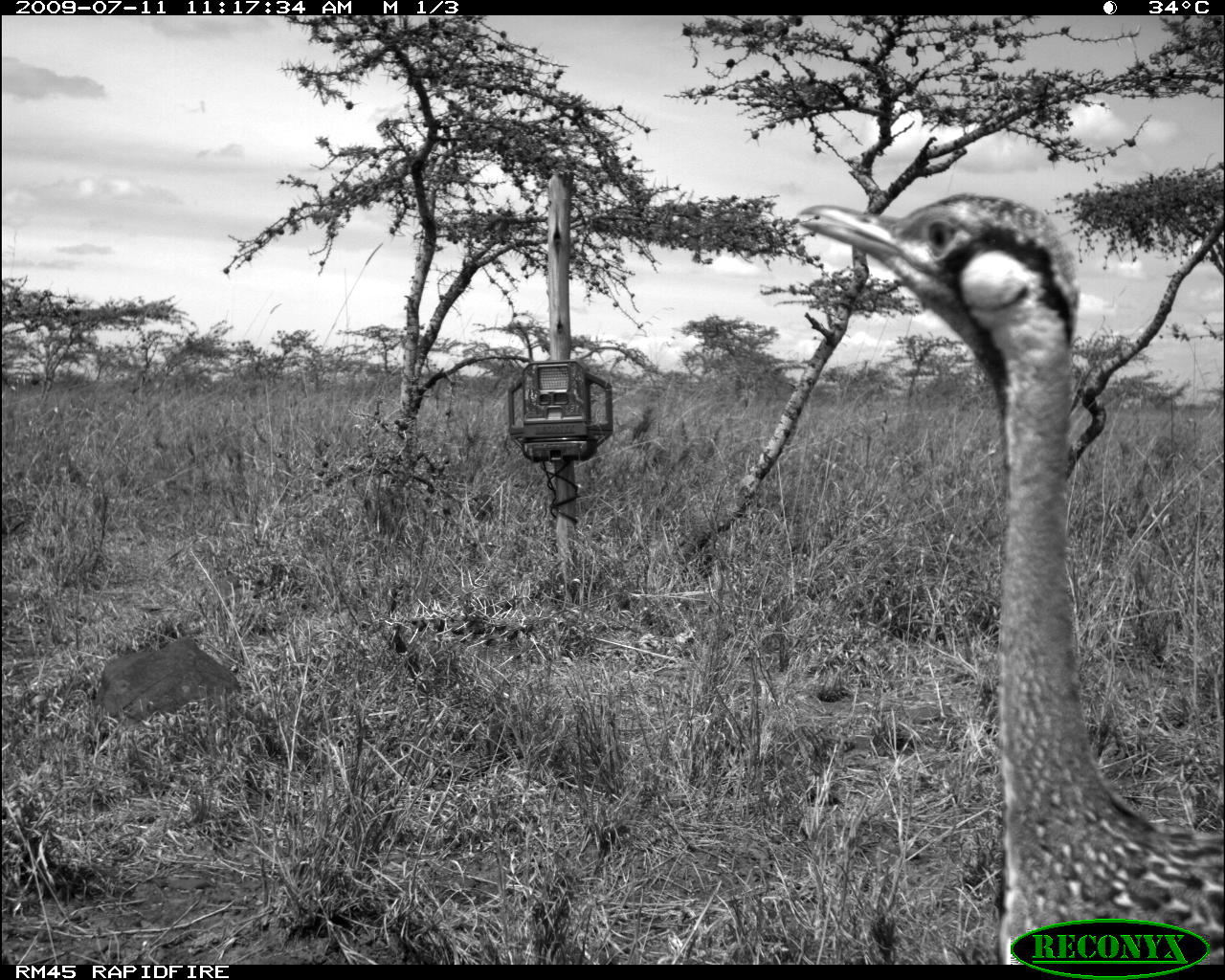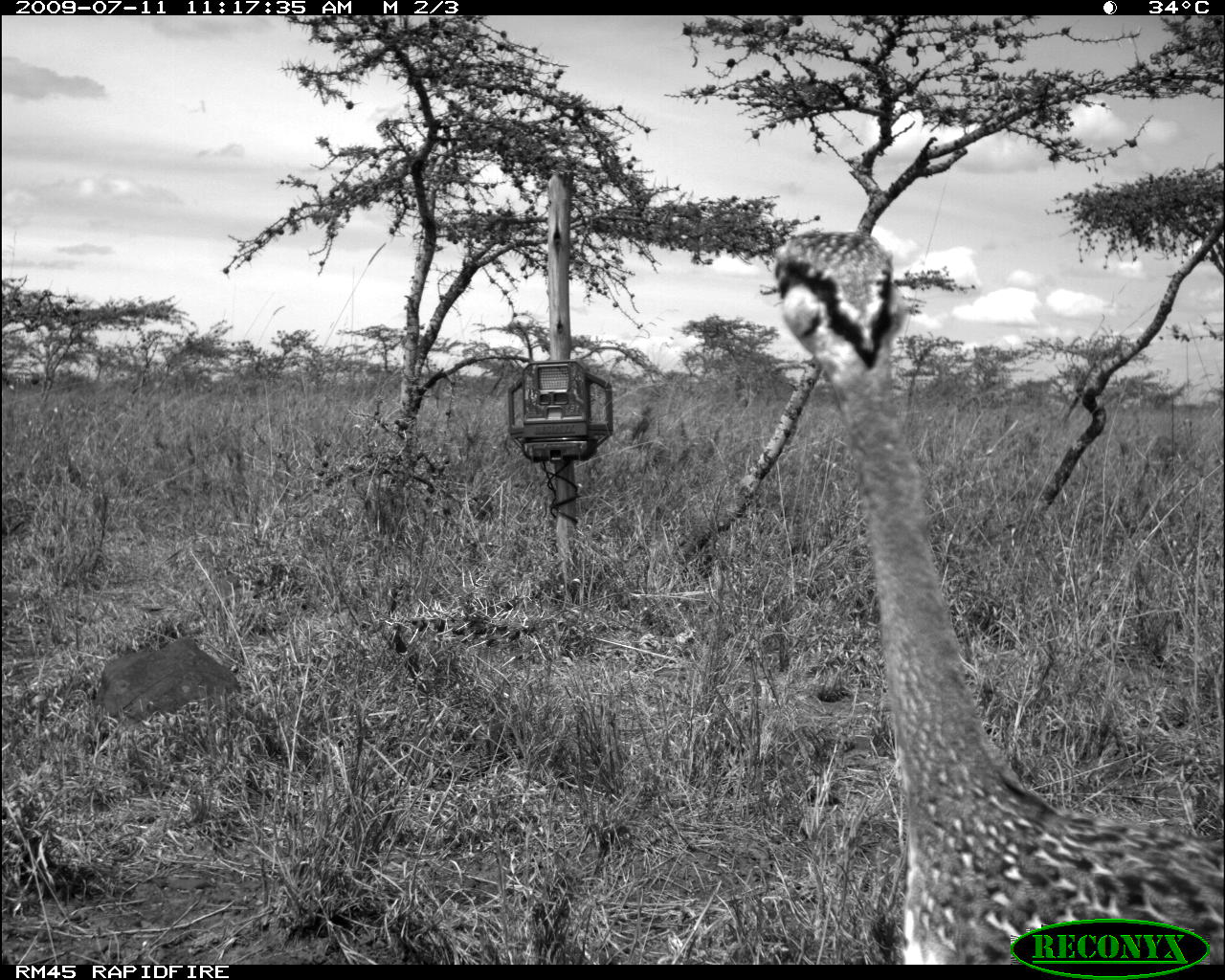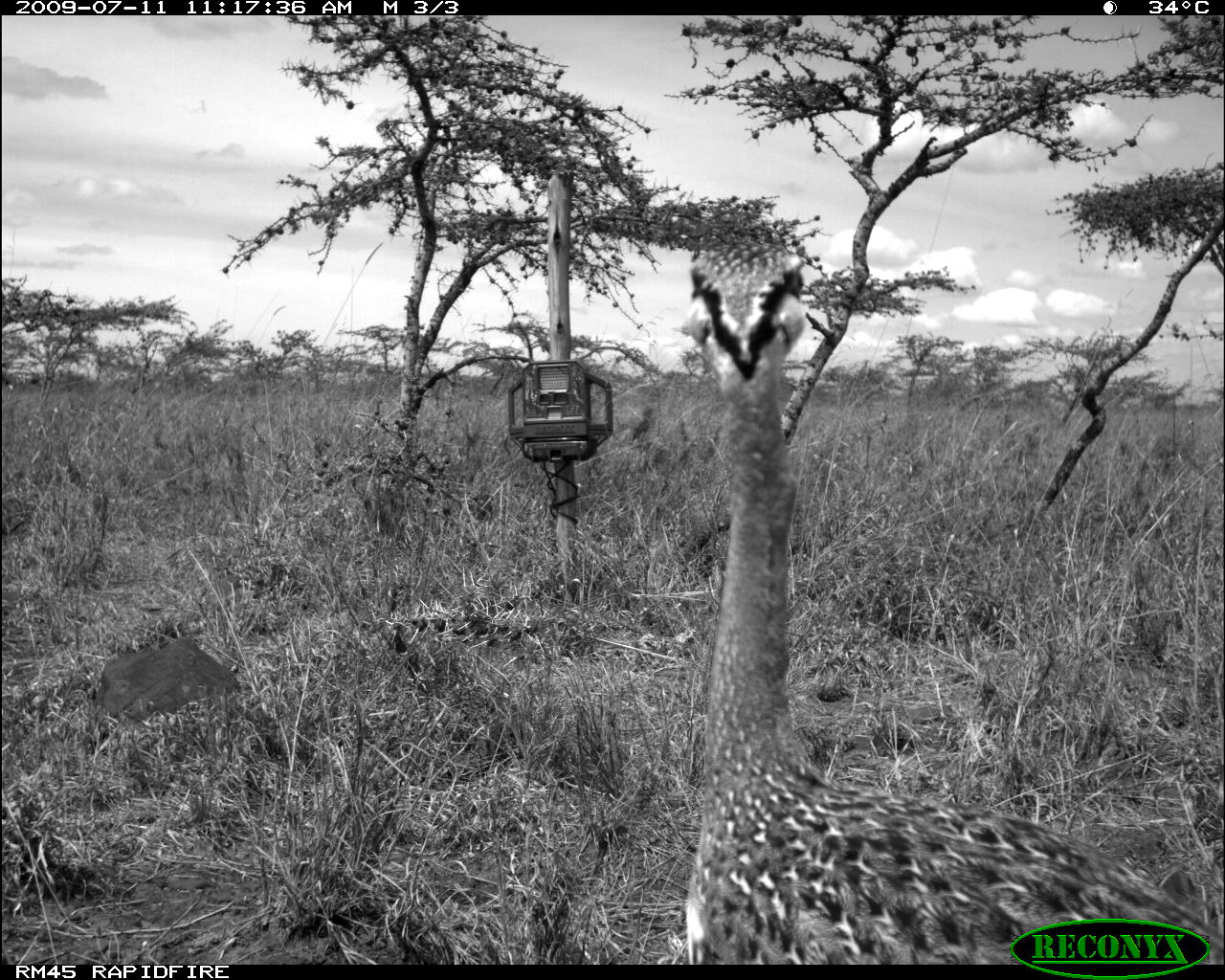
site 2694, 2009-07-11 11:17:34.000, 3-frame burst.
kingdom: Animalia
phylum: Chordata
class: Aves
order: Otidiformes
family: Otididae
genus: Lissotis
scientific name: Lissotis melanogaster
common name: black-bellied bustard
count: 1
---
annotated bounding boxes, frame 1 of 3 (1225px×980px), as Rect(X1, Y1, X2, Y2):
lissotis melanogaster: Rect(793, 191, 1225, 965)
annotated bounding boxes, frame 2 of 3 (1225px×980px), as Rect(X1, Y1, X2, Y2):
lissotis melanogaster: Rect(767, 224, 1225, 965)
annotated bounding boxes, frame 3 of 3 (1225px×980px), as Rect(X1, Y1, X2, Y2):
lissotis melanogaster: Rect(684, 261, 1225, 965)